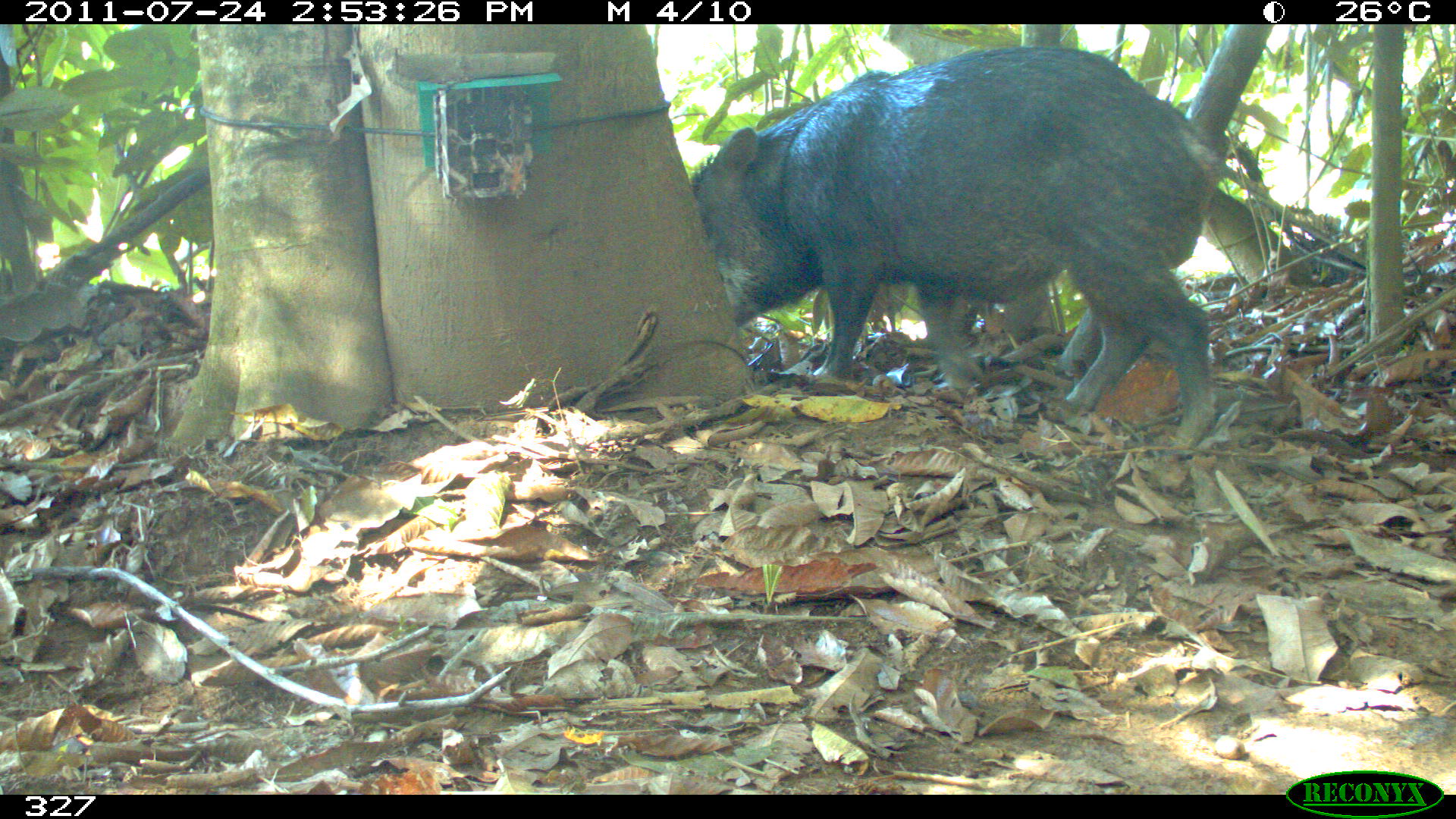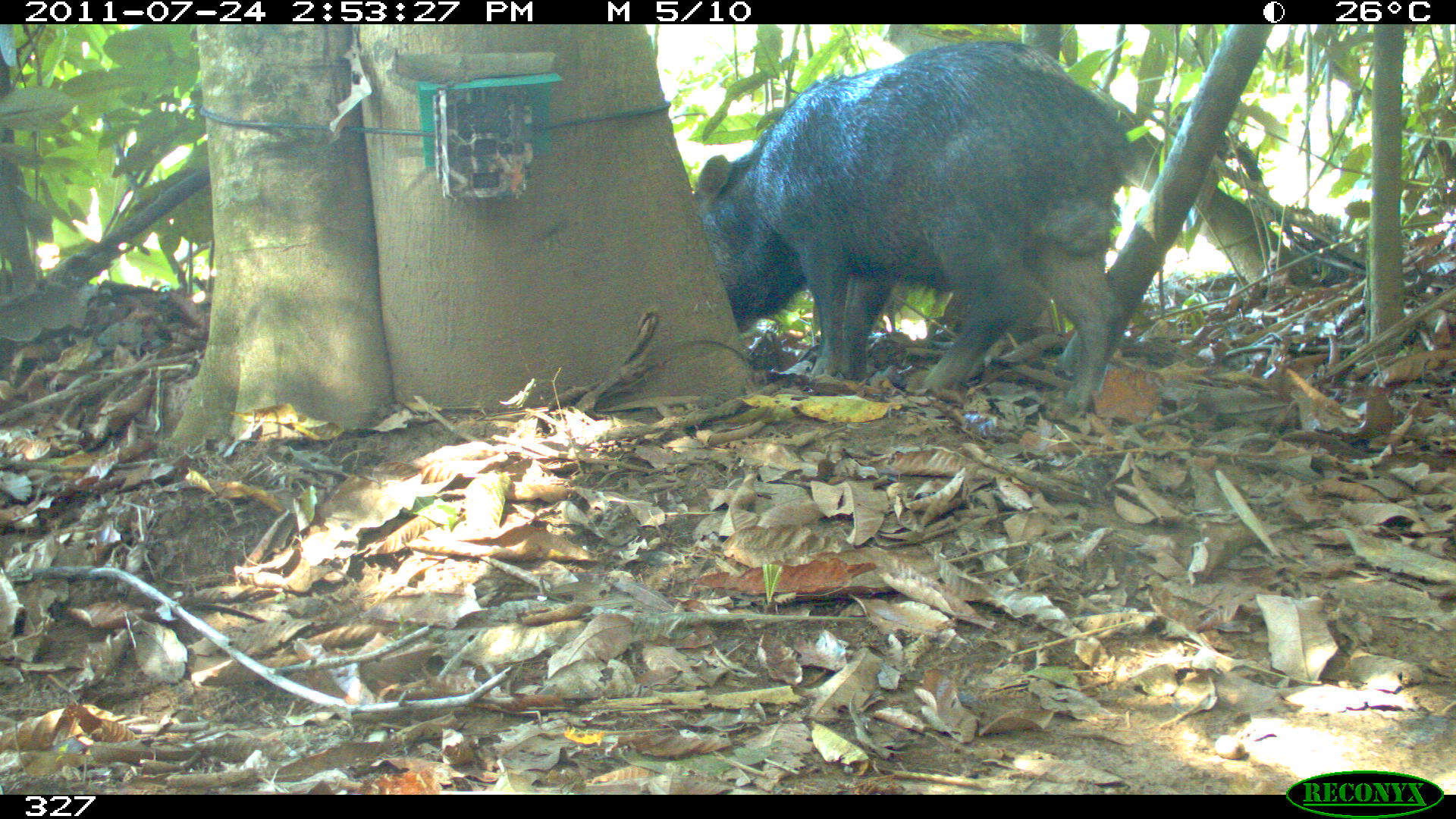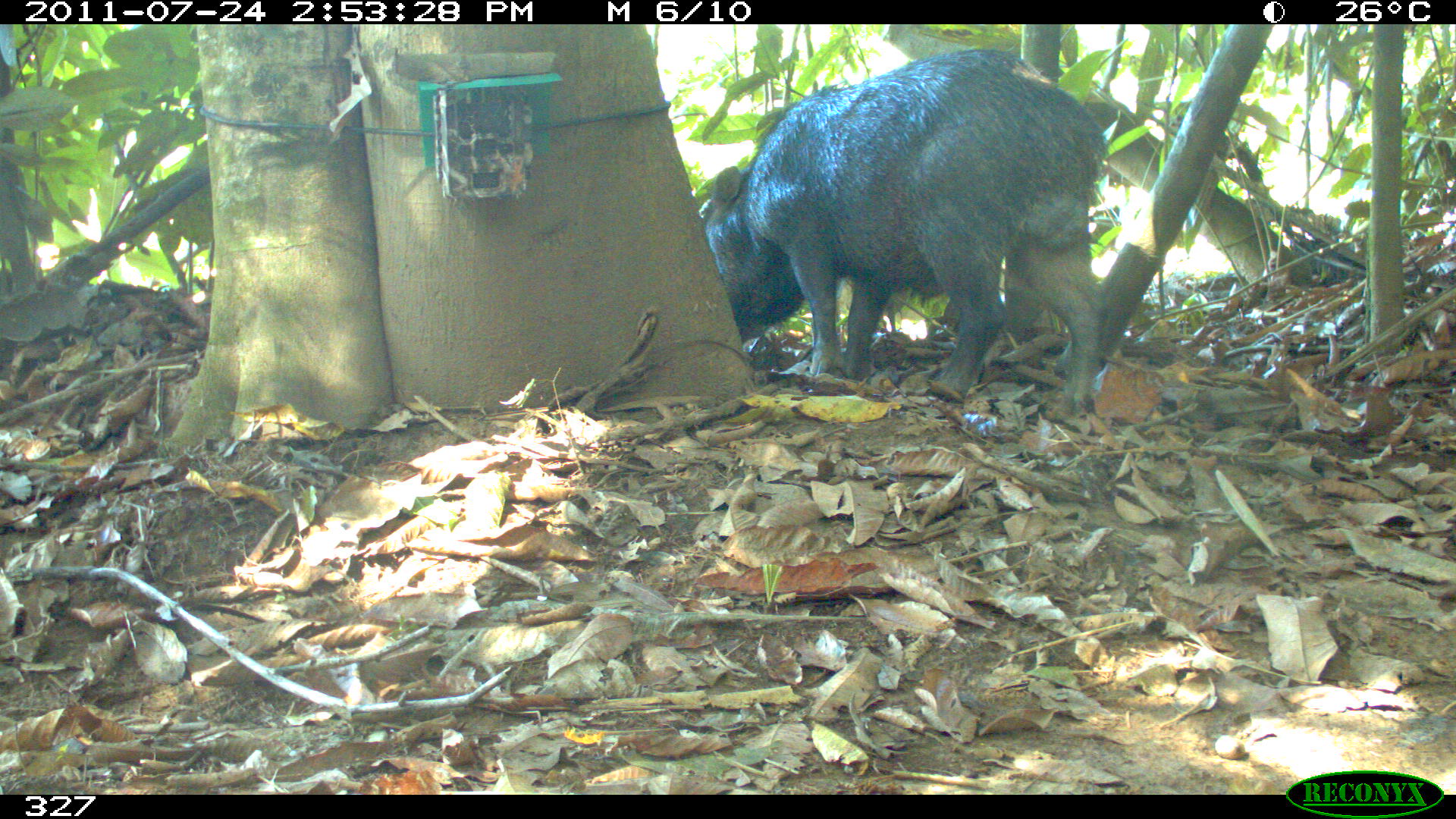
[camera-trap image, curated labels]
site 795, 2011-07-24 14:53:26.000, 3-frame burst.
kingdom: Animalia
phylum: Chordata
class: Mammalia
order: Artiodactyla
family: Tayassuidae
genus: Tayassu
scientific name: Tayassu pecari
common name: white-lipped peccary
Tayassu pecari (white-lipped peccary).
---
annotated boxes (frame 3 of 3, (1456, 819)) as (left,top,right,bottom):
tayassu pecari: (704,47,1103,420)